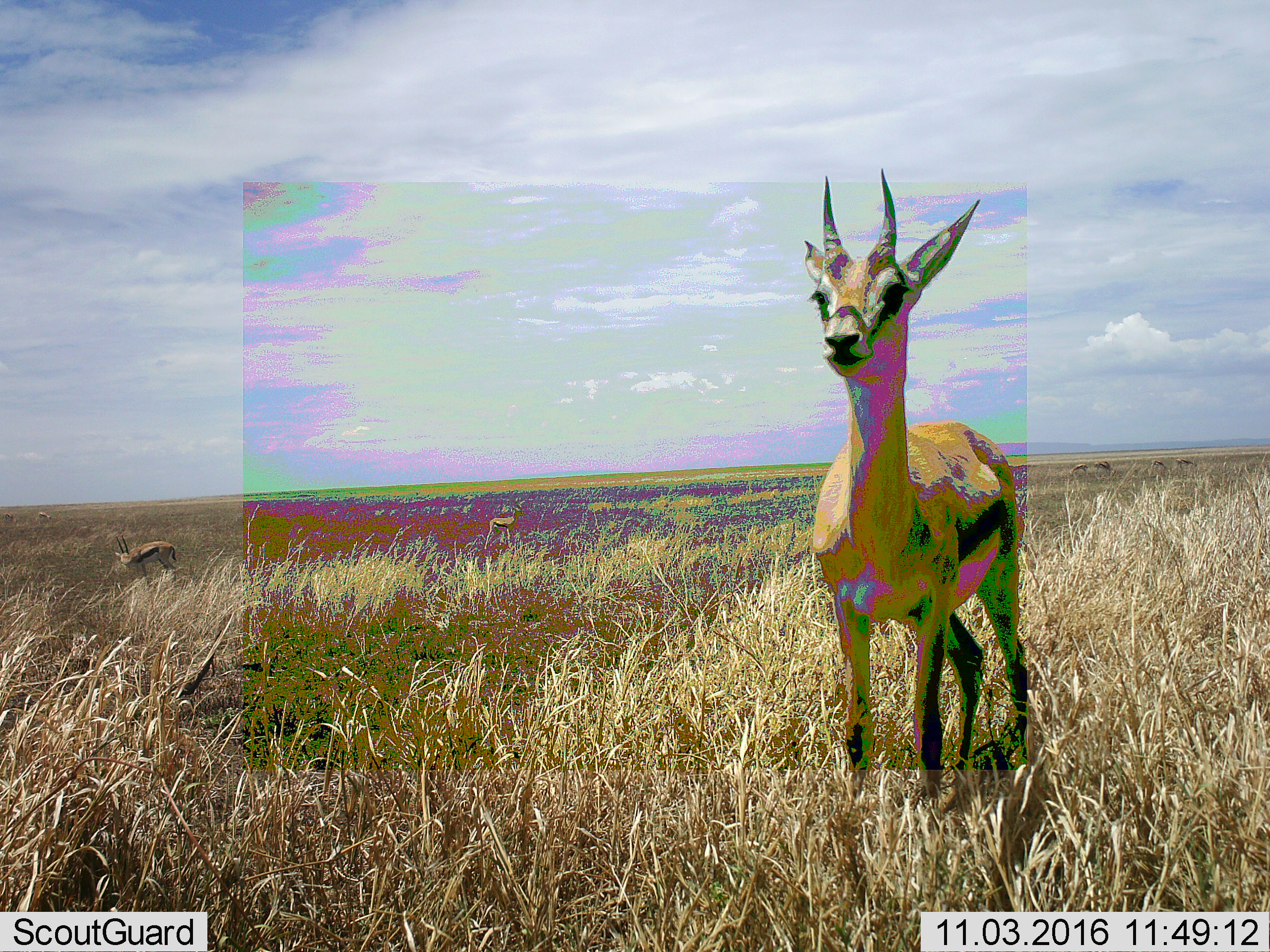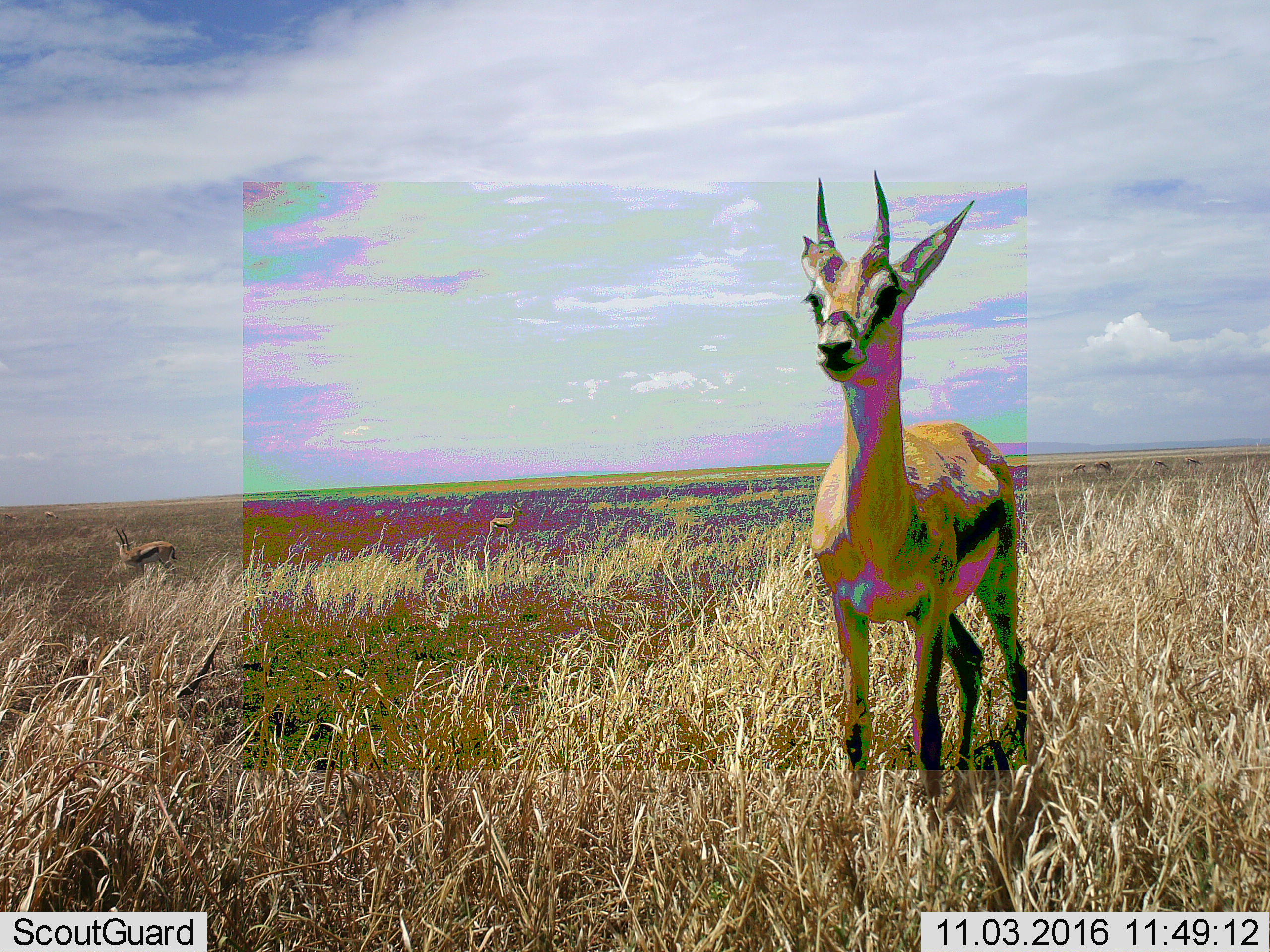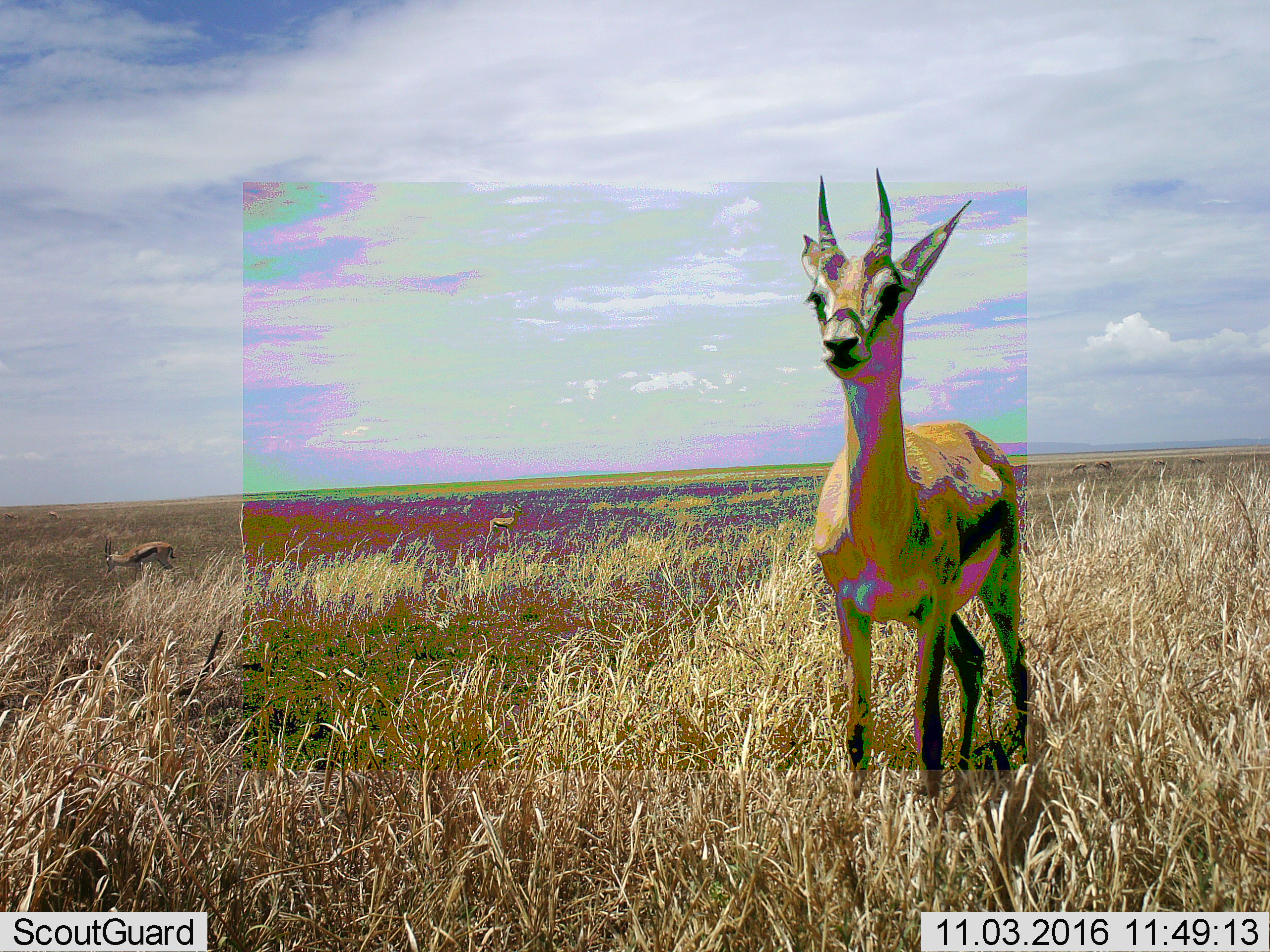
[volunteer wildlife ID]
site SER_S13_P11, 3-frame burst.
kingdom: Animalia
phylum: Chordata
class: Mammalia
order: Artiodactyla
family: Bovidae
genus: Eudorcas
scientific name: Eudorcas thomsonii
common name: thomson's gazelle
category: gazellethomsons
Gazellethomsons (thomson's gazelle) (Eudorcas thomsonii), count 2. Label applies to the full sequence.